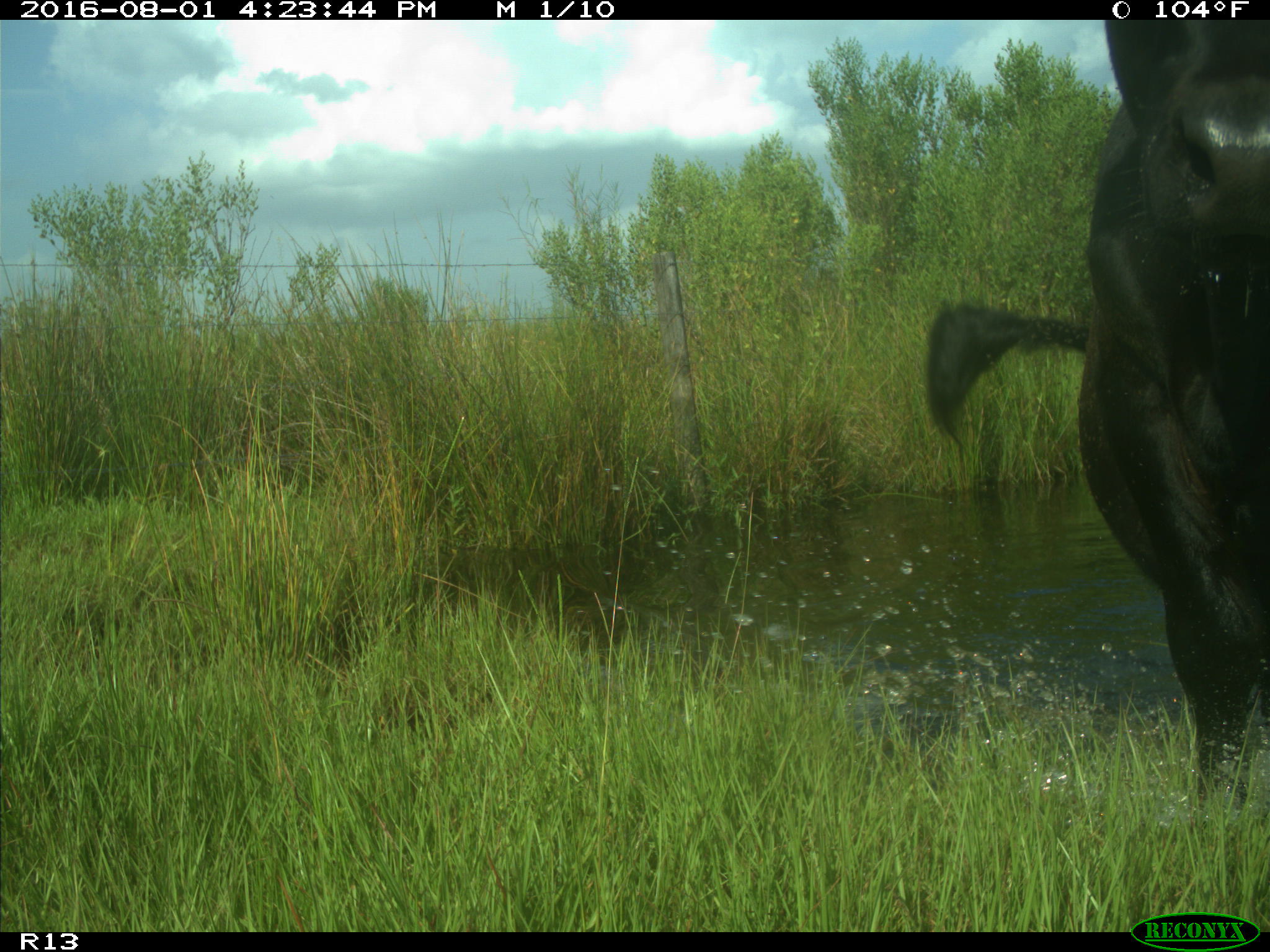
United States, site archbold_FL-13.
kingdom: Animalia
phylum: Chordata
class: Mammalia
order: Artiodactyla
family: Bovidae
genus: Bos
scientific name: Bos taurus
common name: domestic cow